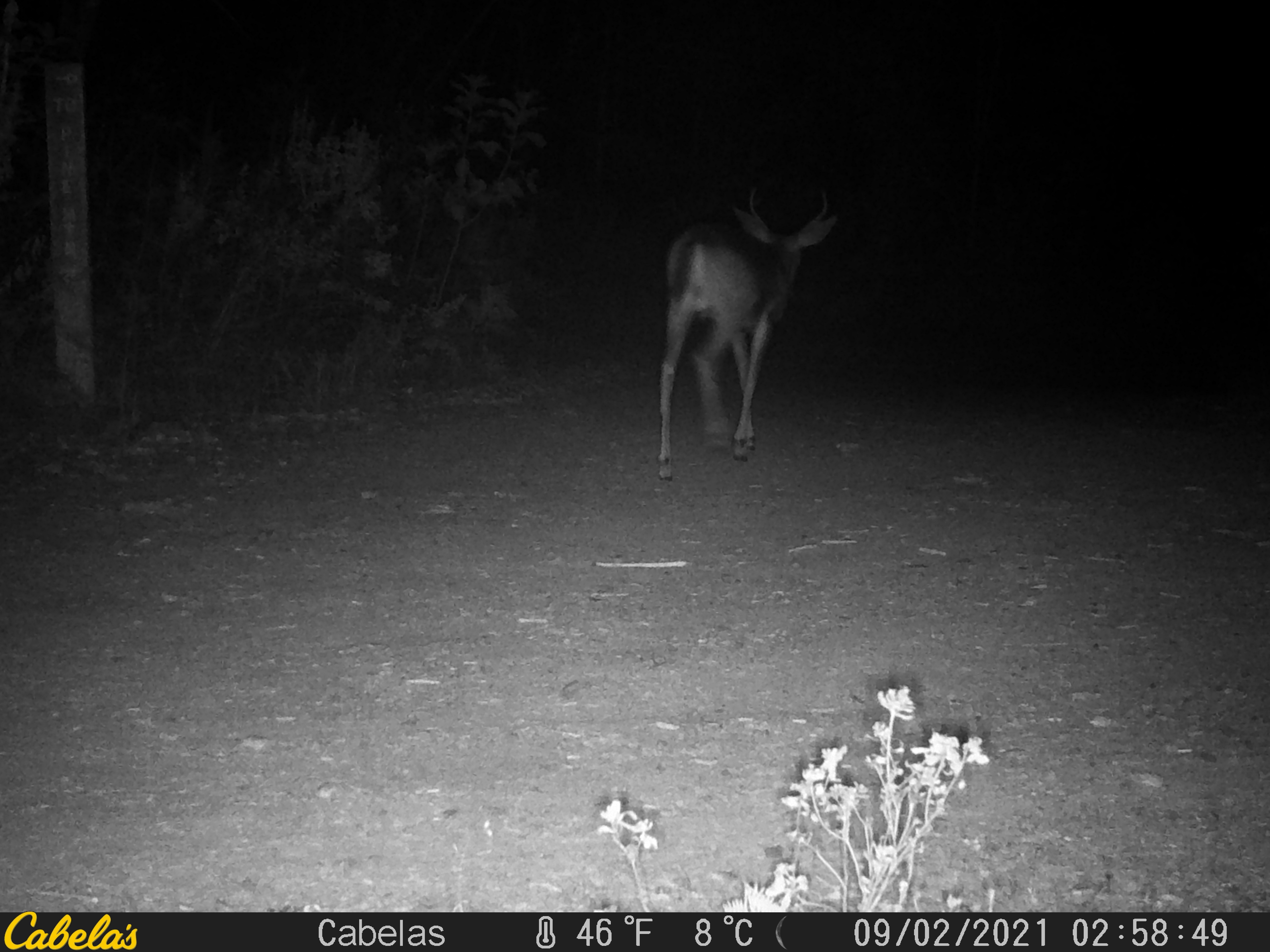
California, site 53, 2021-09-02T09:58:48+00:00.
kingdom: Animalia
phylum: Chordata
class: Mammalia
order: Artiodactyla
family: Cervidae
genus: Odocoileus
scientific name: Odocoileus hemionus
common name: mule deer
Mule deer (Odocoileus hemionus).